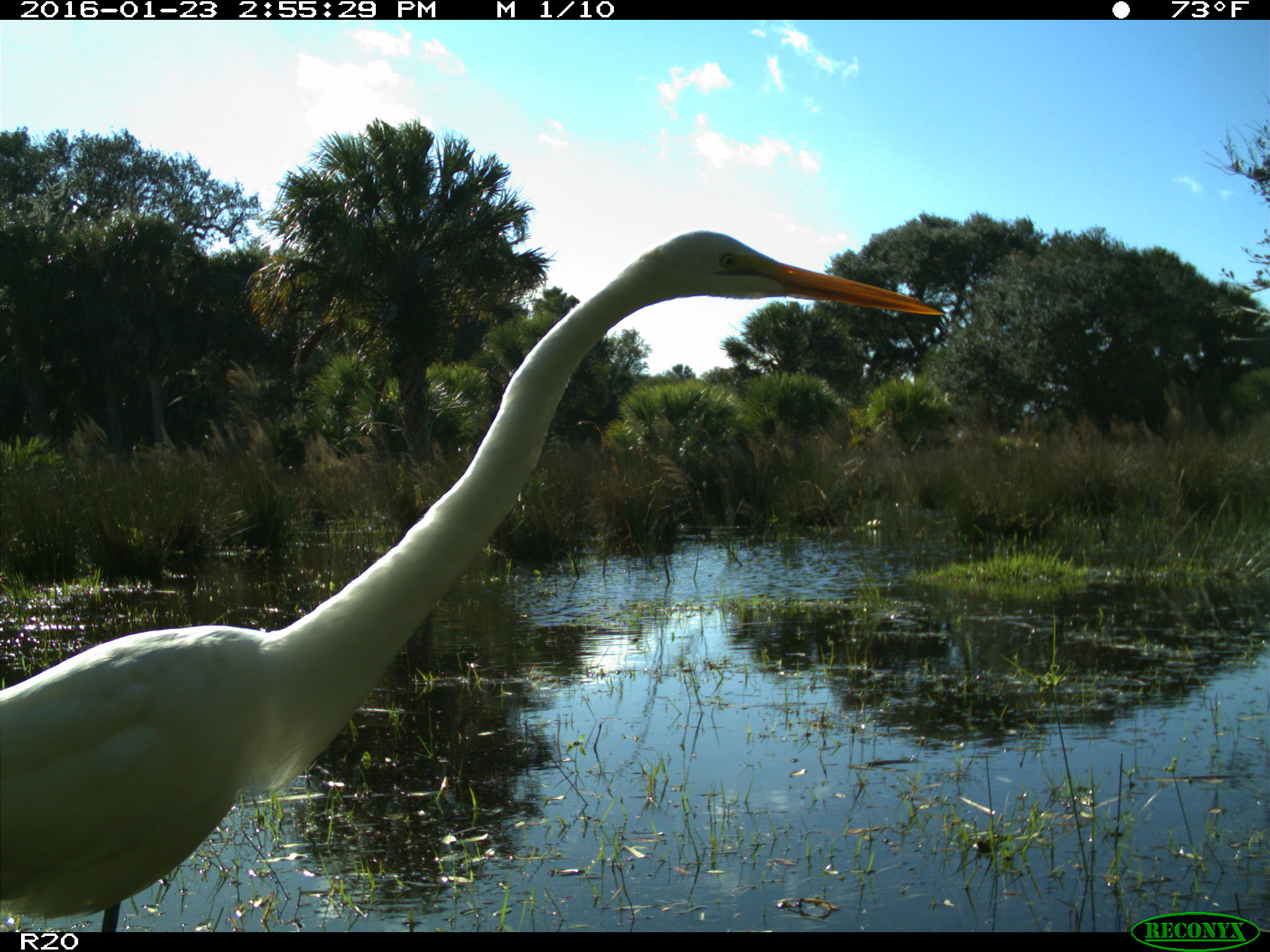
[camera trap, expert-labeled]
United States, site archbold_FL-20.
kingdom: Animalia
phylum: Chordata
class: Aves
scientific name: Aves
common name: birds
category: unidentified bird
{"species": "unidentified bird (birds) (Aves)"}